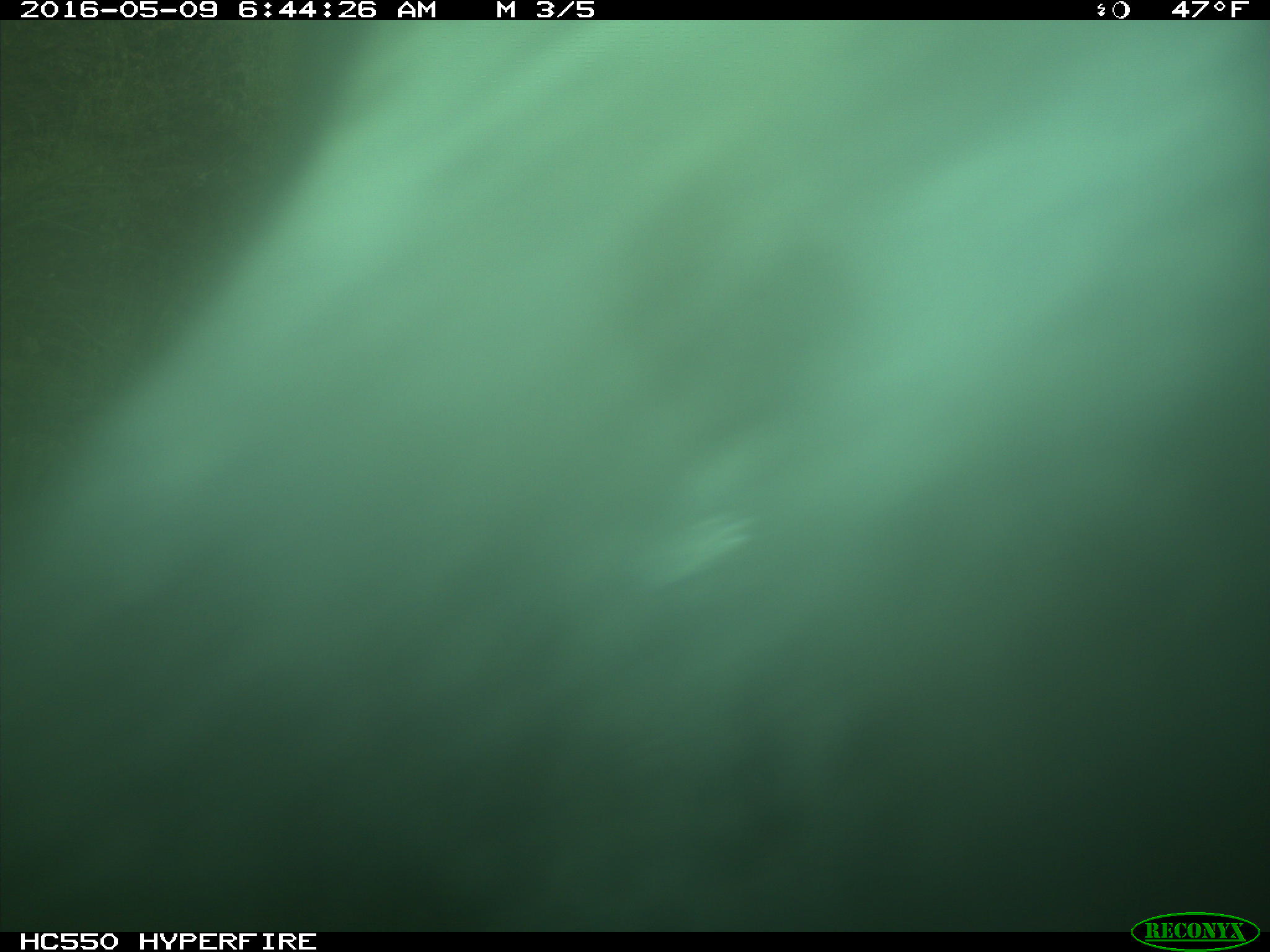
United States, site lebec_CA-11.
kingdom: Animalia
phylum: Chordata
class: Mammalia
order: Artiodactyla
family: Bovidae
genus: Bos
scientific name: Bos taurus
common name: domestic cow